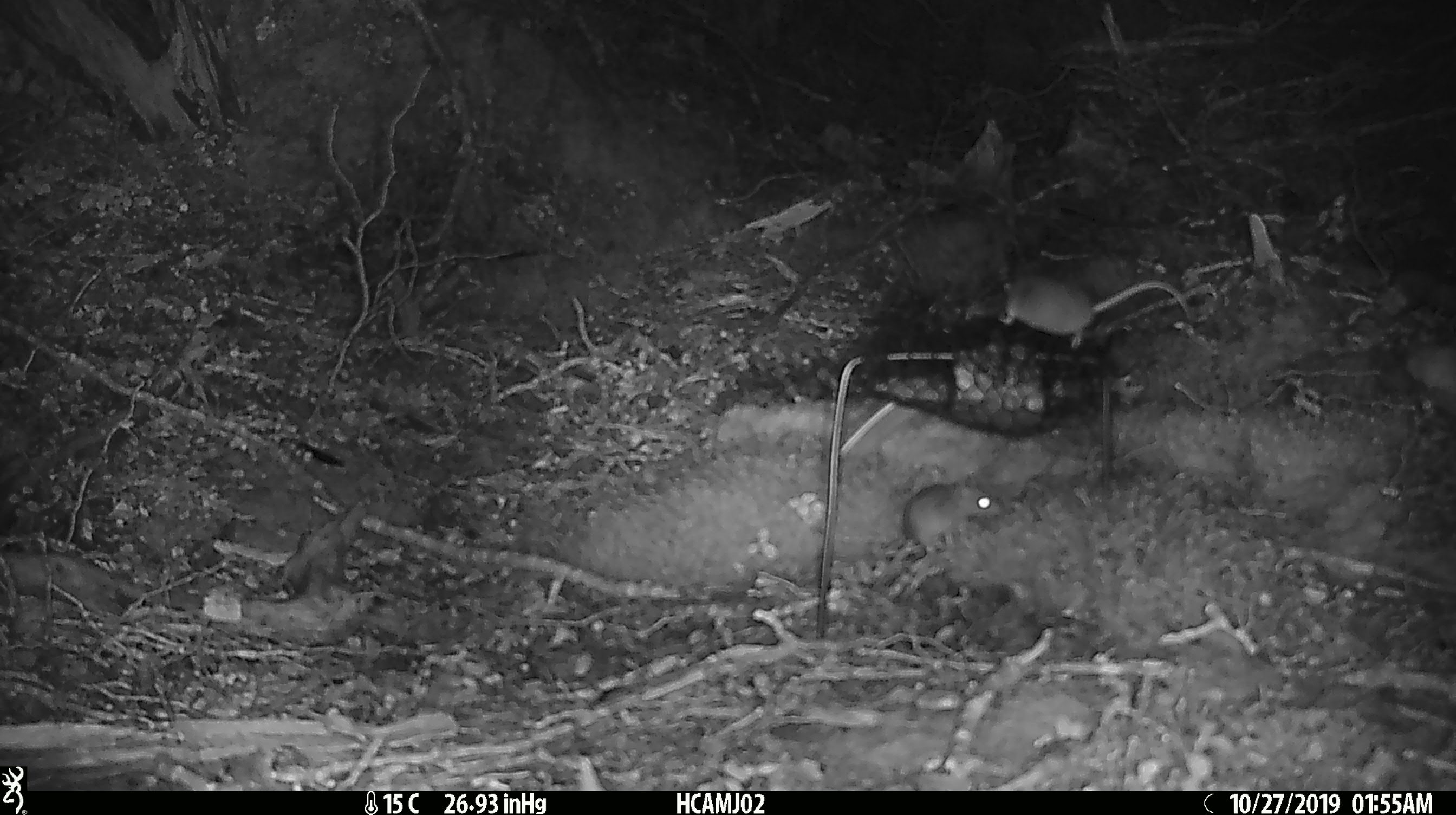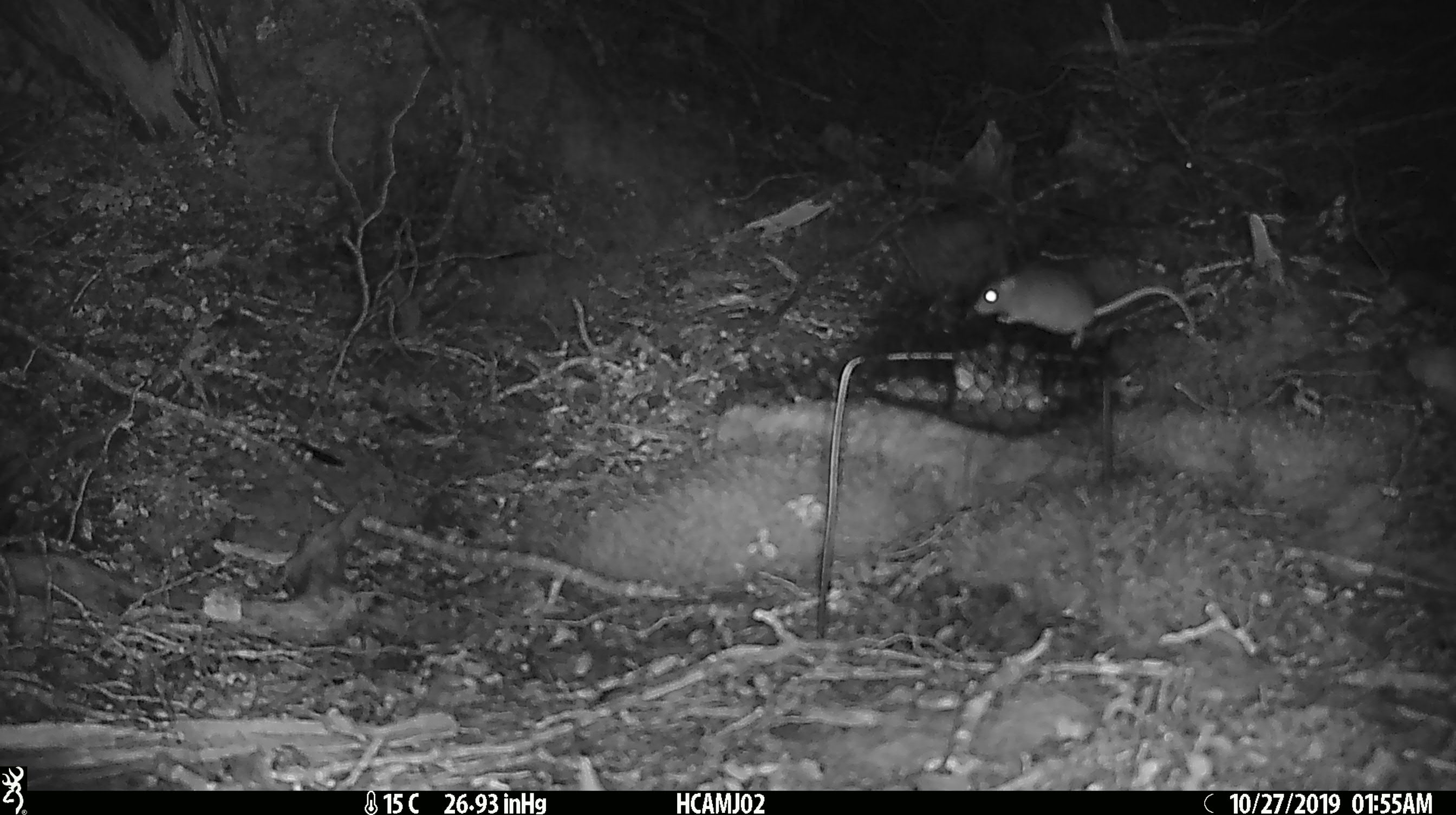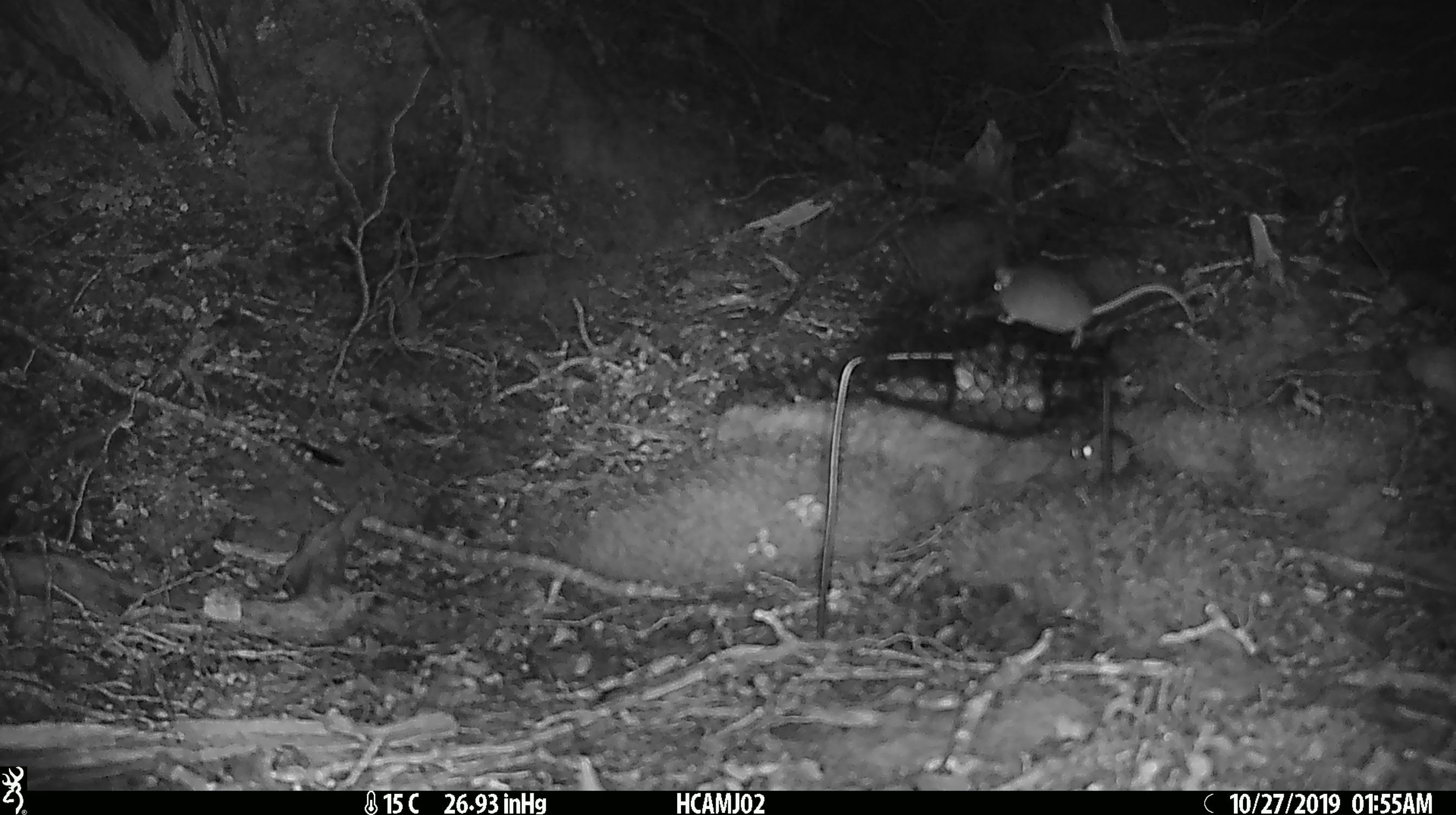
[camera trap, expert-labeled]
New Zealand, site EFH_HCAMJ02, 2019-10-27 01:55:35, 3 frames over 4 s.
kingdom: Animalia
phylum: Chordata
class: Mammalia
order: Rodentia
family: Muridae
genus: Mus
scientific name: Mus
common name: mouse